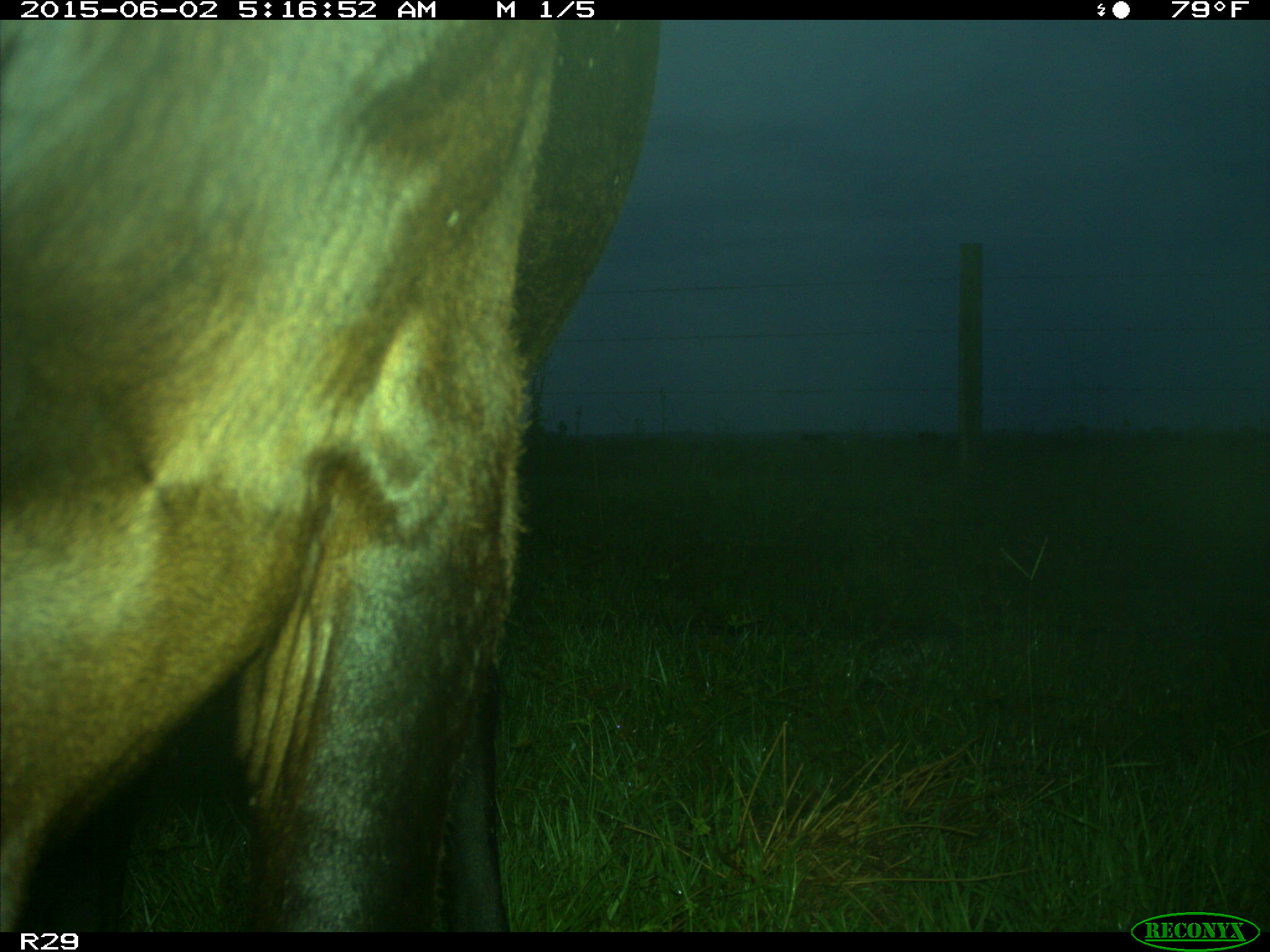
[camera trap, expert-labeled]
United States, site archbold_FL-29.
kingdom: Animalia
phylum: Chordata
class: Mammalia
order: Artiodactyla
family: Bovidae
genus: Bos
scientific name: Bos taurus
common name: domestic cow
Bos taurus (domestic cow).